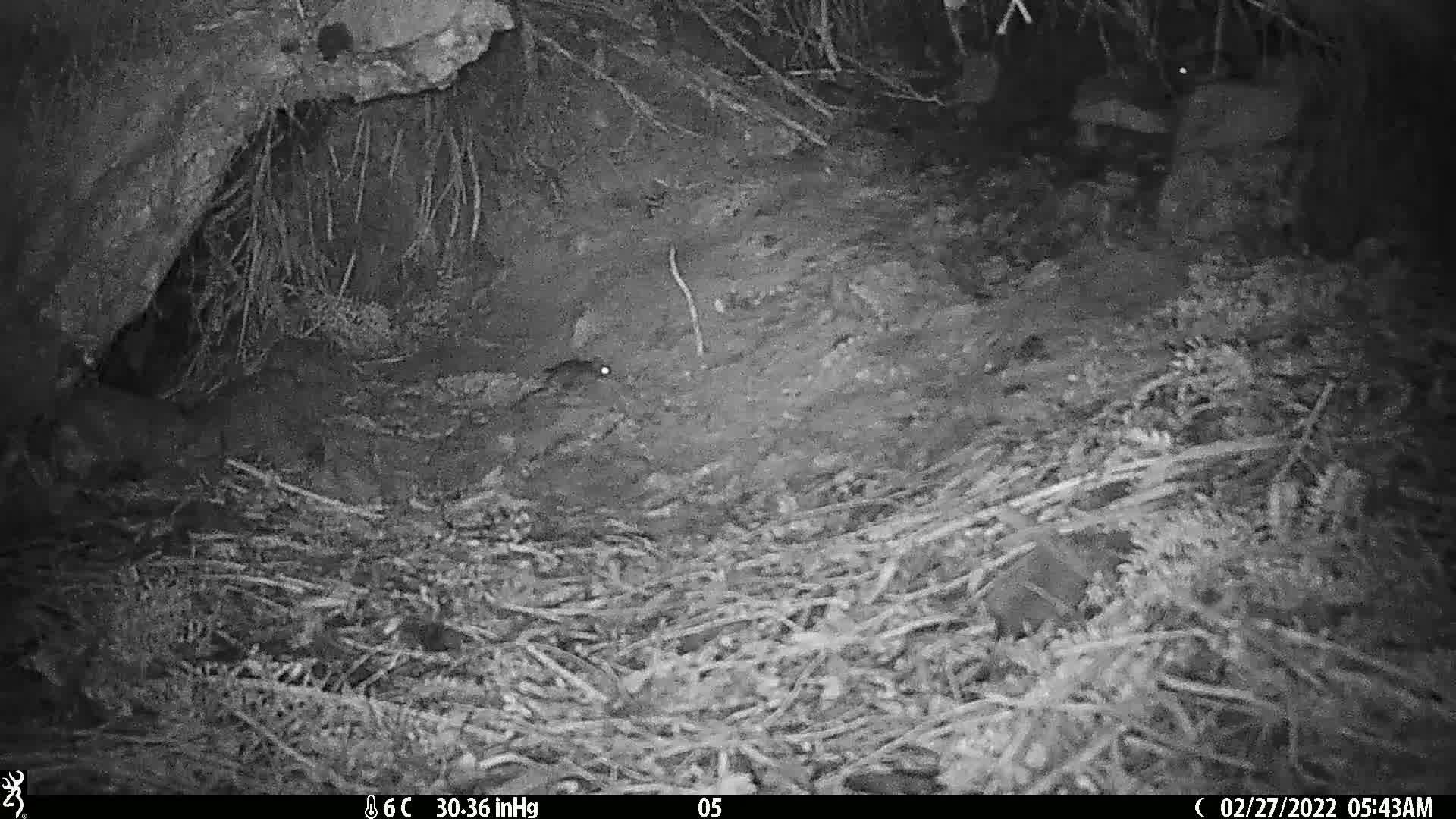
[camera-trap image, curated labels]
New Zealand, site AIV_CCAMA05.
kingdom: Animalia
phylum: Chordata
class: Mammalia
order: Rodentia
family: Muridae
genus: Mus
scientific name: Mus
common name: mouse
Mouse (Mus).